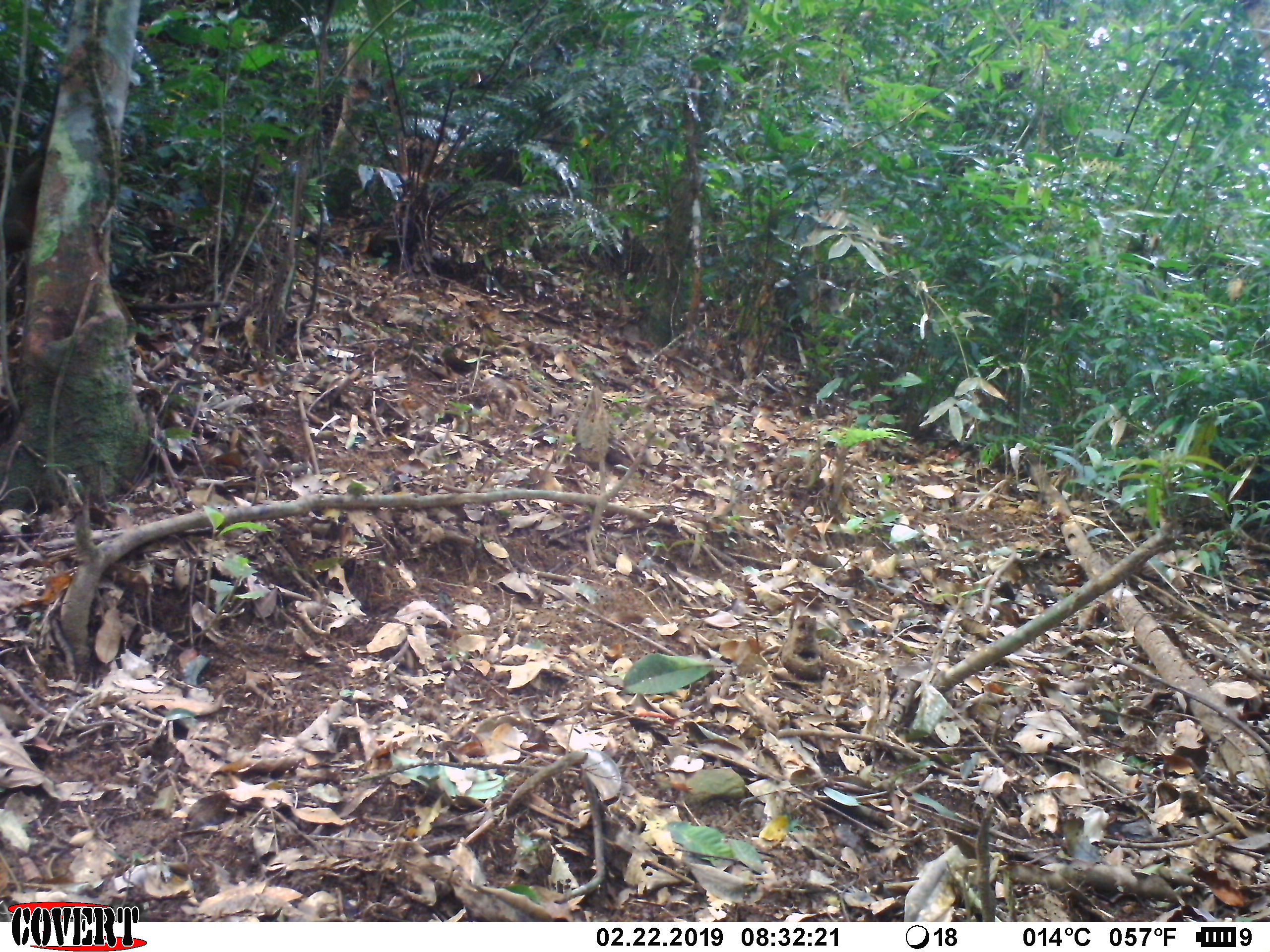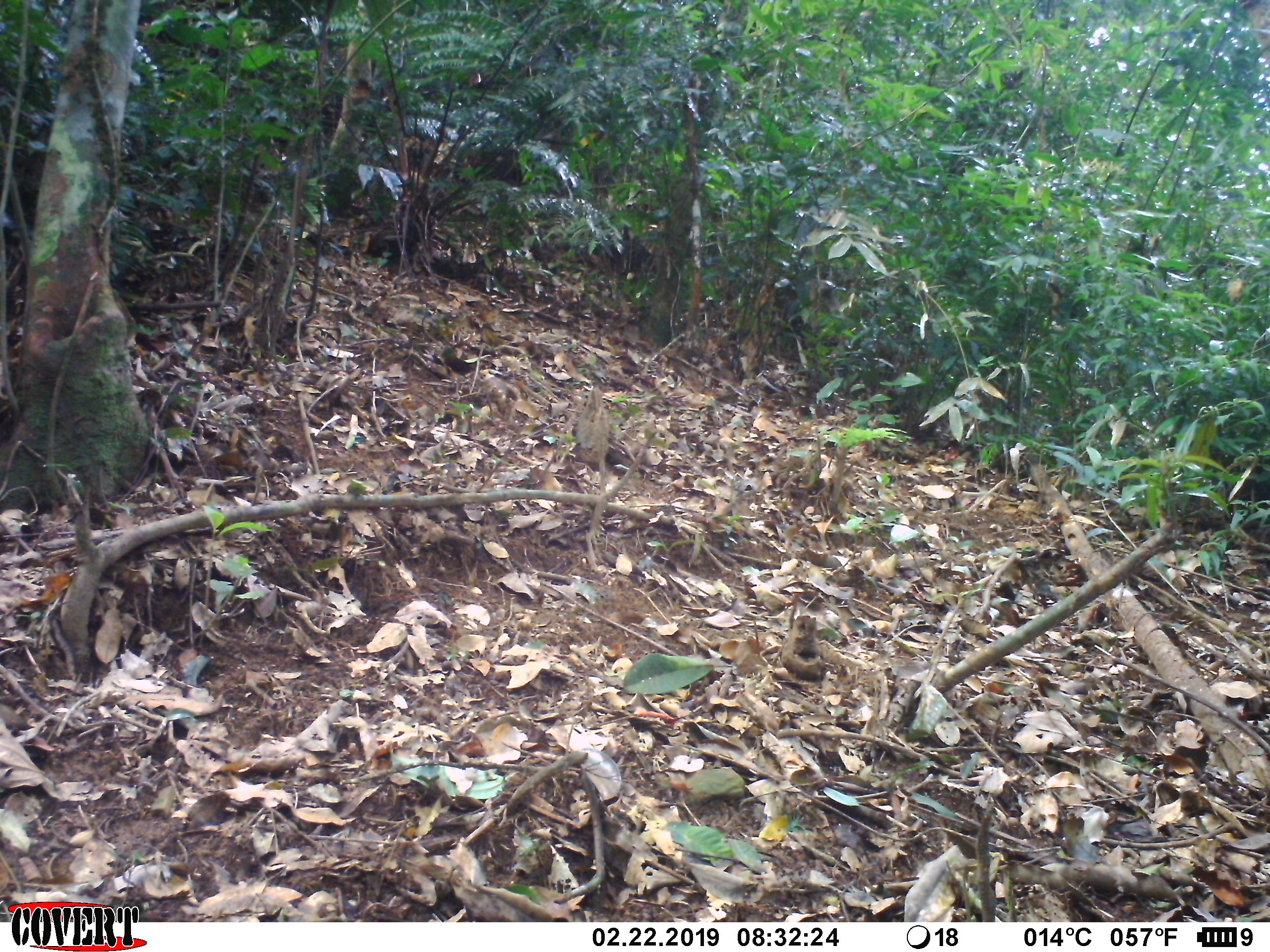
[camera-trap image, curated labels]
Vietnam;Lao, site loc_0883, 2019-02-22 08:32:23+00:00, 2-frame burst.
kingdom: Animalia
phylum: Chordata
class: Mammalia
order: Rodentia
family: Sciuridae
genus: Sciurus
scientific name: Sciurus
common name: squirrel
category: unidentified squirrel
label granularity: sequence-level